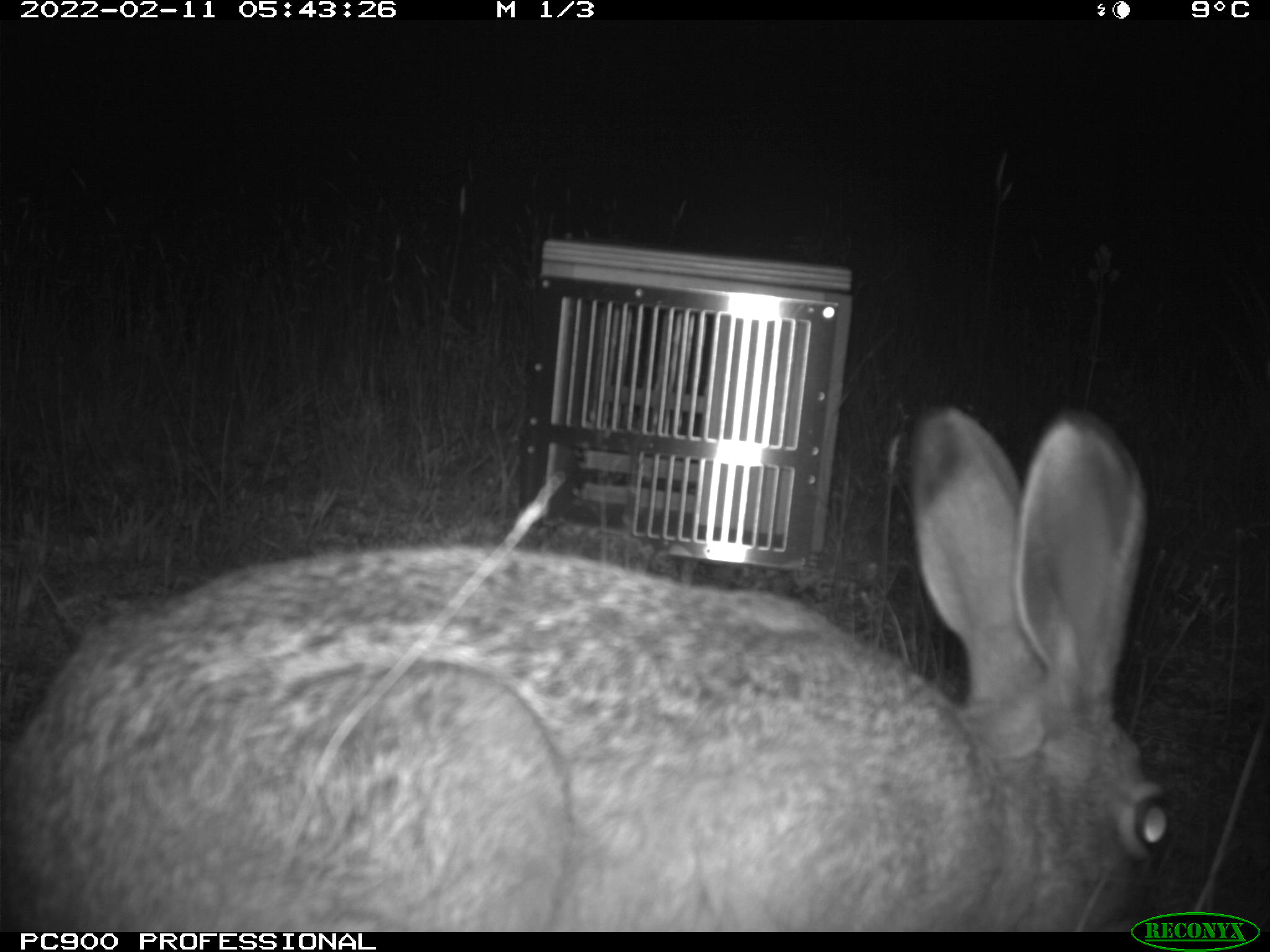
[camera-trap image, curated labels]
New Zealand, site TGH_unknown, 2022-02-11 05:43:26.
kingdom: Animalia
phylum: Chordata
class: Mammalia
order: Lagomorpha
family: Leporidae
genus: Lepus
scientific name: Lepus europaeus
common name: brown hare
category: hare